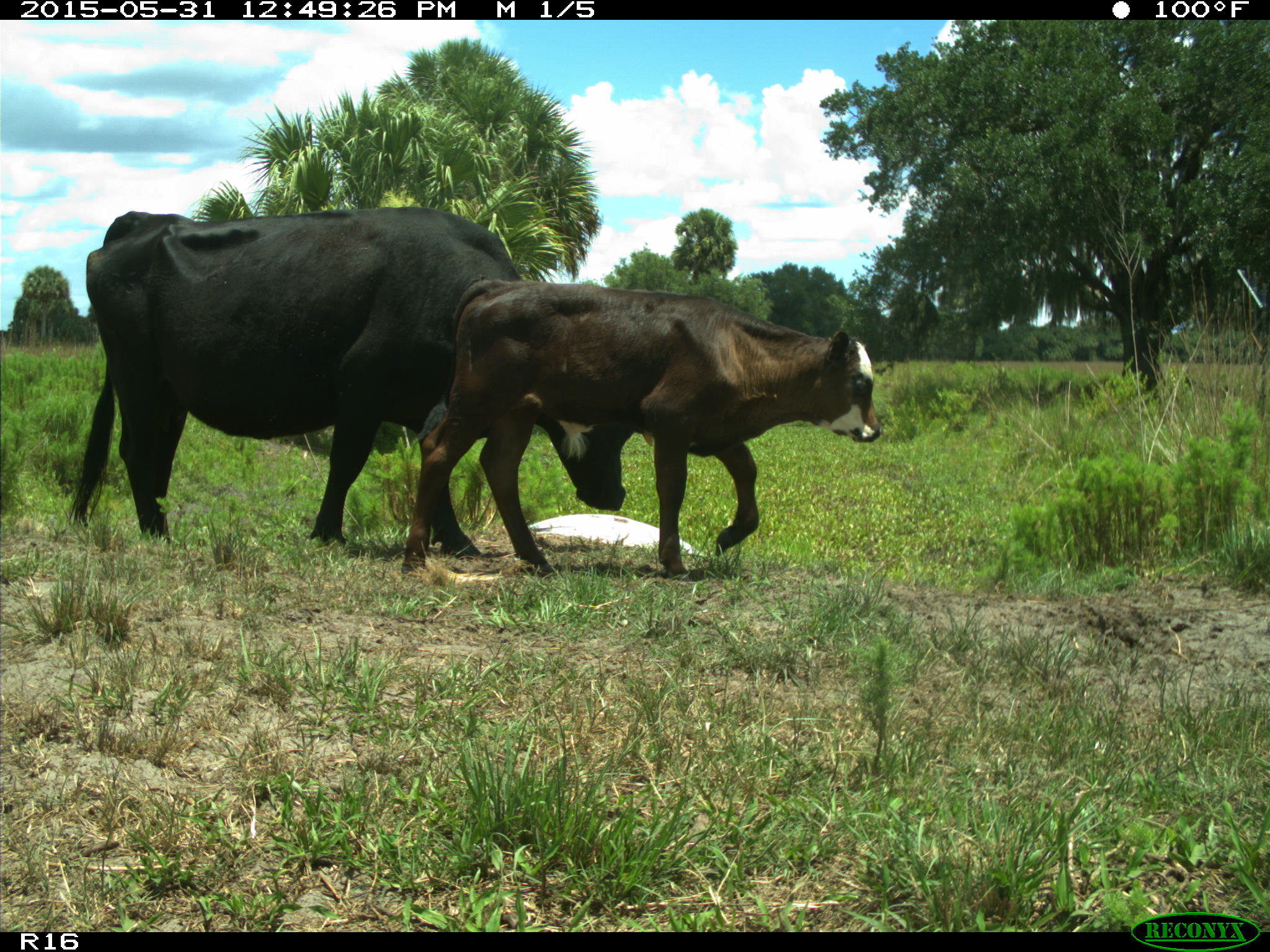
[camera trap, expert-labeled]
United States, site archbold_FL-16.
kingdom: Animalia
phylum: Chordata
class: Mammalia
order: Artiodactyla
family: Bovidae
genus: Bos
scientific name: Bos taurus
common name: domestic cow